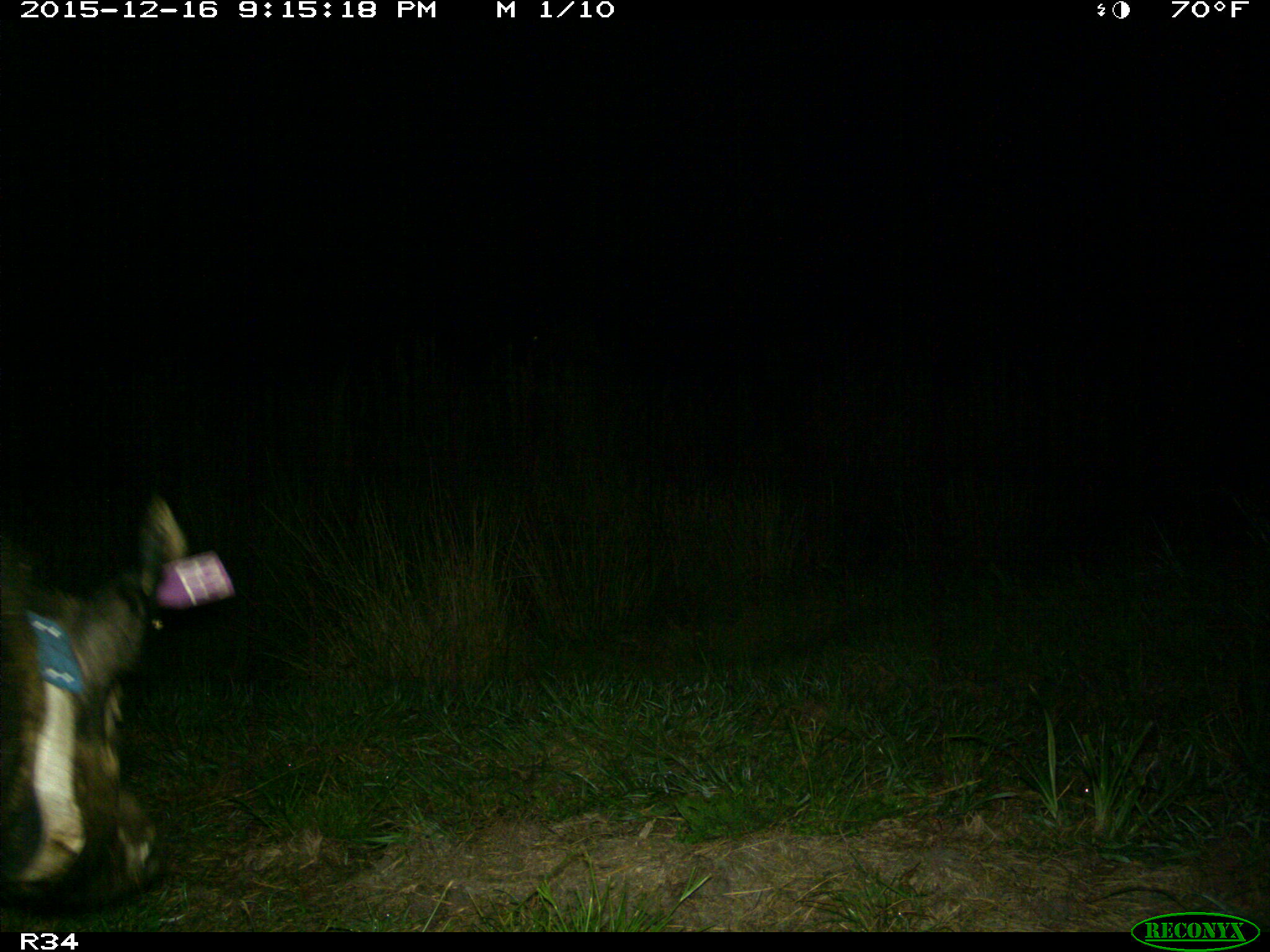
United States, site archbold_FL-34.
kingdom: Animalia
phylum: Chordata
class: Mammalia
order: Artiodactyla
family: Suidae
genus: Sus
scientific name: Sus scrofa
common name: wild boar